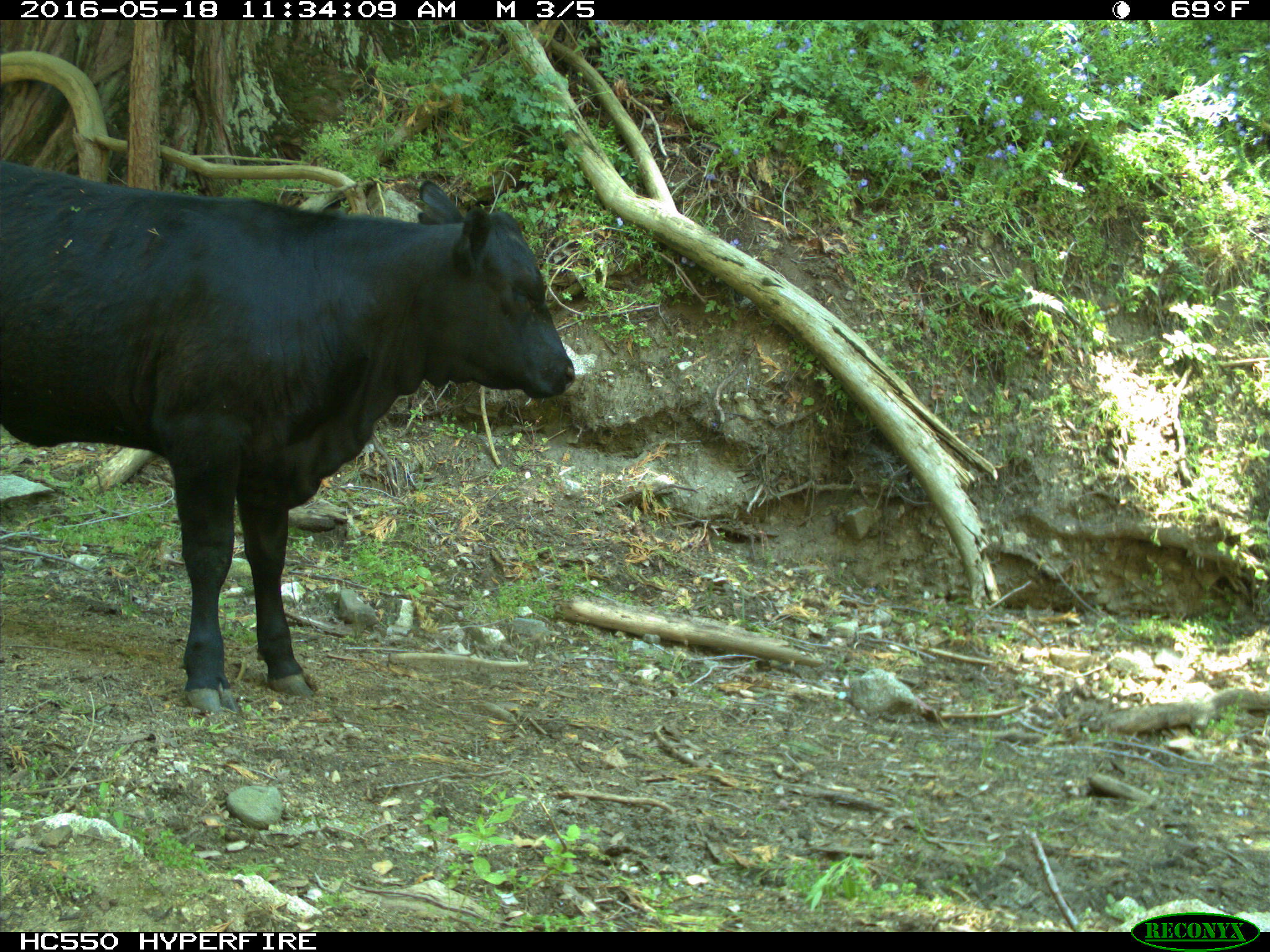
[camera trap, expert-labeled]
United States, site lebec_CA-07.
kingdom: Animalia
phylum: Chordata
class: Mammalia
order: Artiodactyla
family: Bovidae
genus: Bos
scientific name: Bos taurus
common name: domestic cow